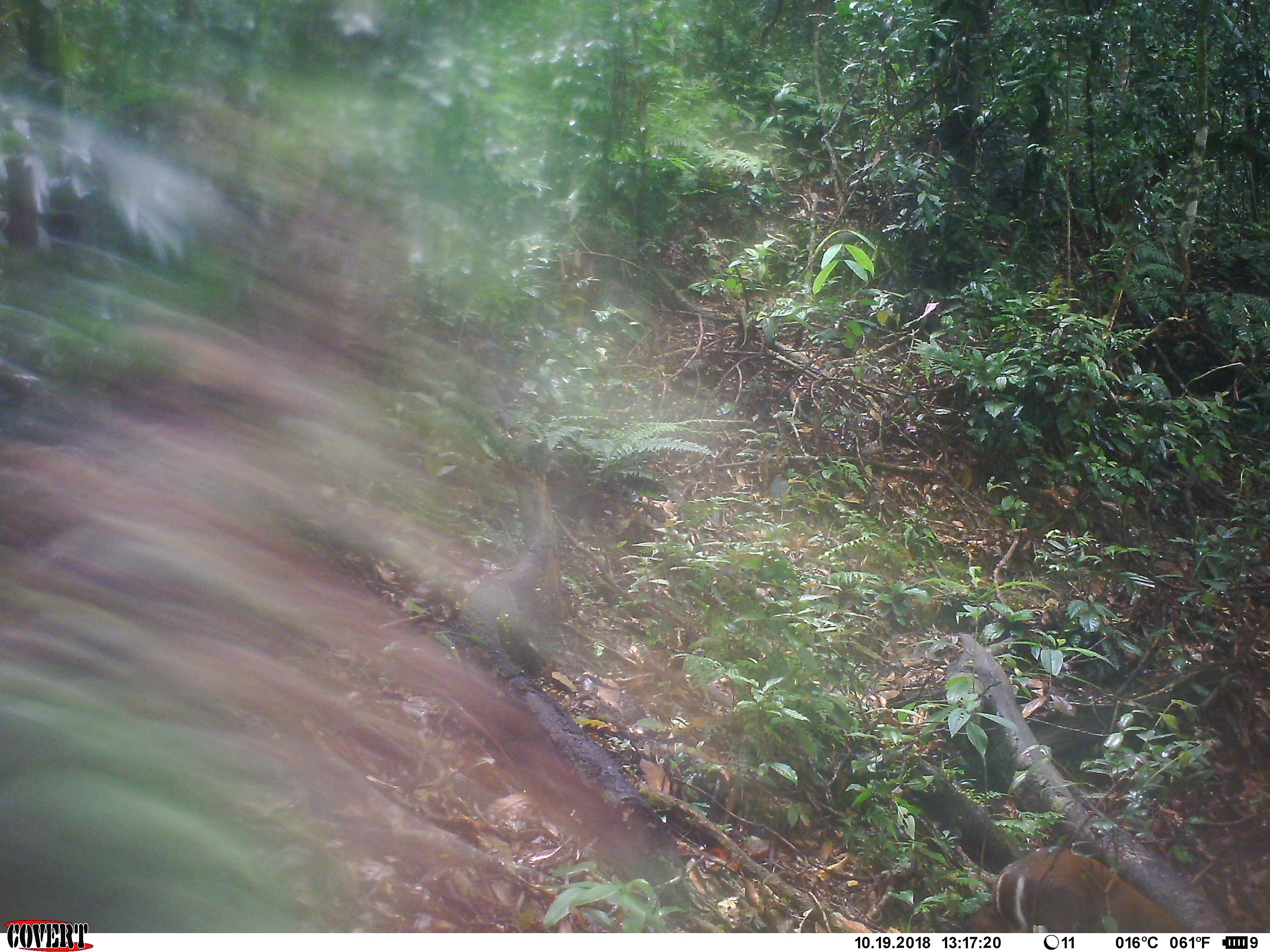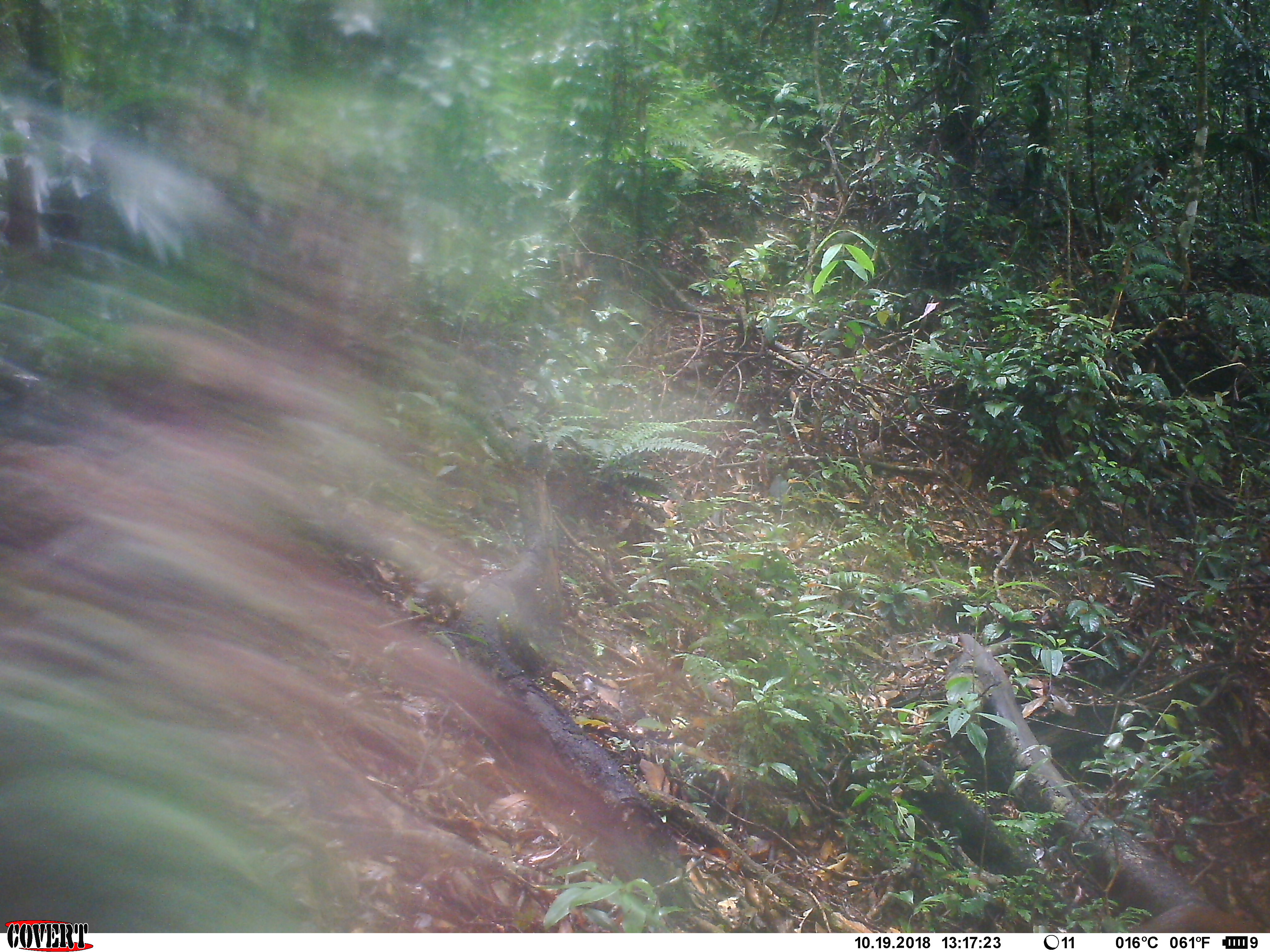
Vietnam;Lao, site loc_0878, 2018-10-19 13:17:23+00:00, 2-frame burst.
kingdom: Animalia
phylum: Chordata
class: Mammalia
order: Artiodactyla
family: Cervidae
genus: Muntiacus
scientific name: Muntiacus rooseveltorum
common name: roosevelt's muntjac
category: roosevelts muntjac group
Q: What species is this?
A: Roosevelts muntjac group (roosevelt's muntjac) (Muntiacus rooseveltorum).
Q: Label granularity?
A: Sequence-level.